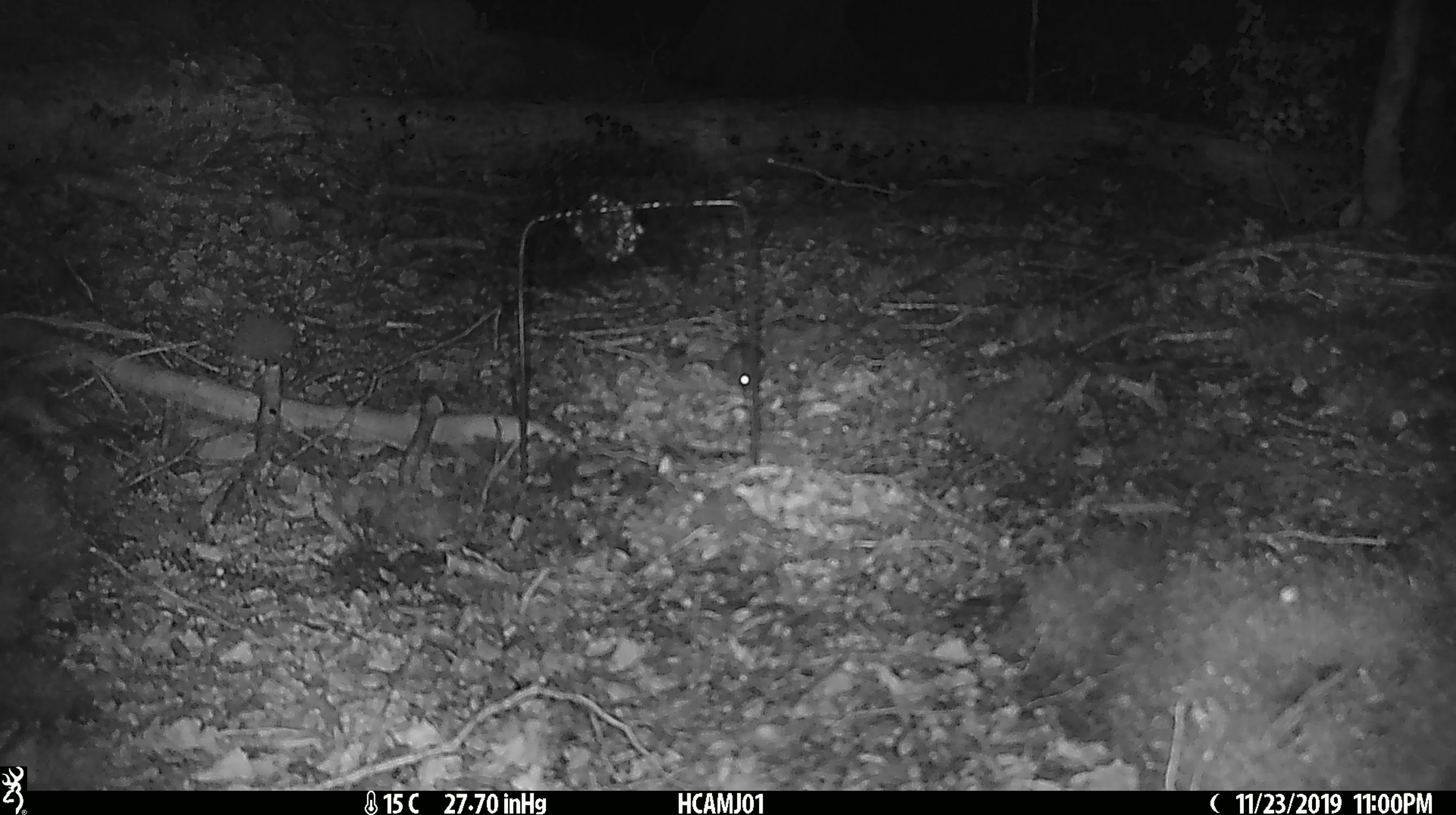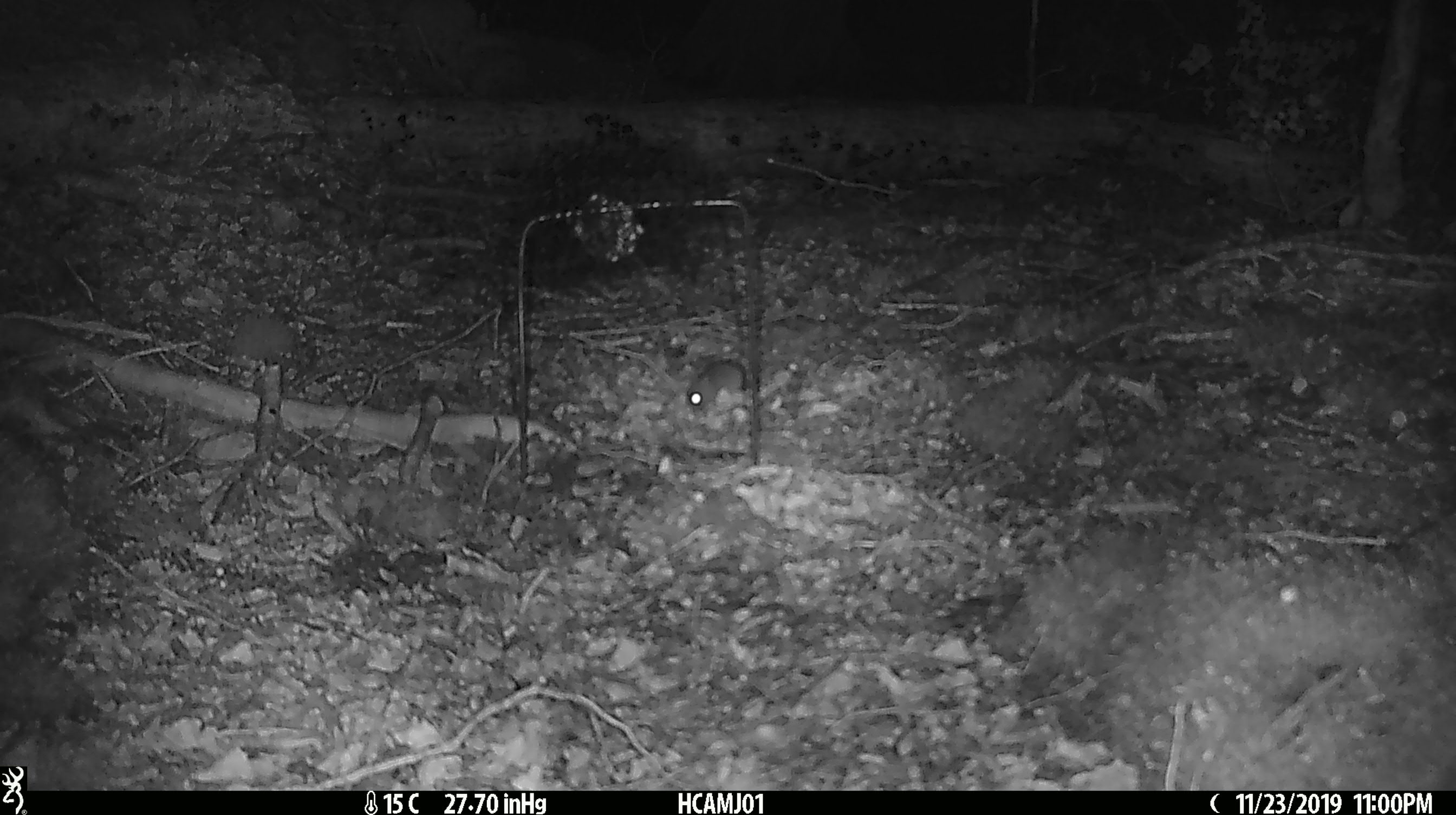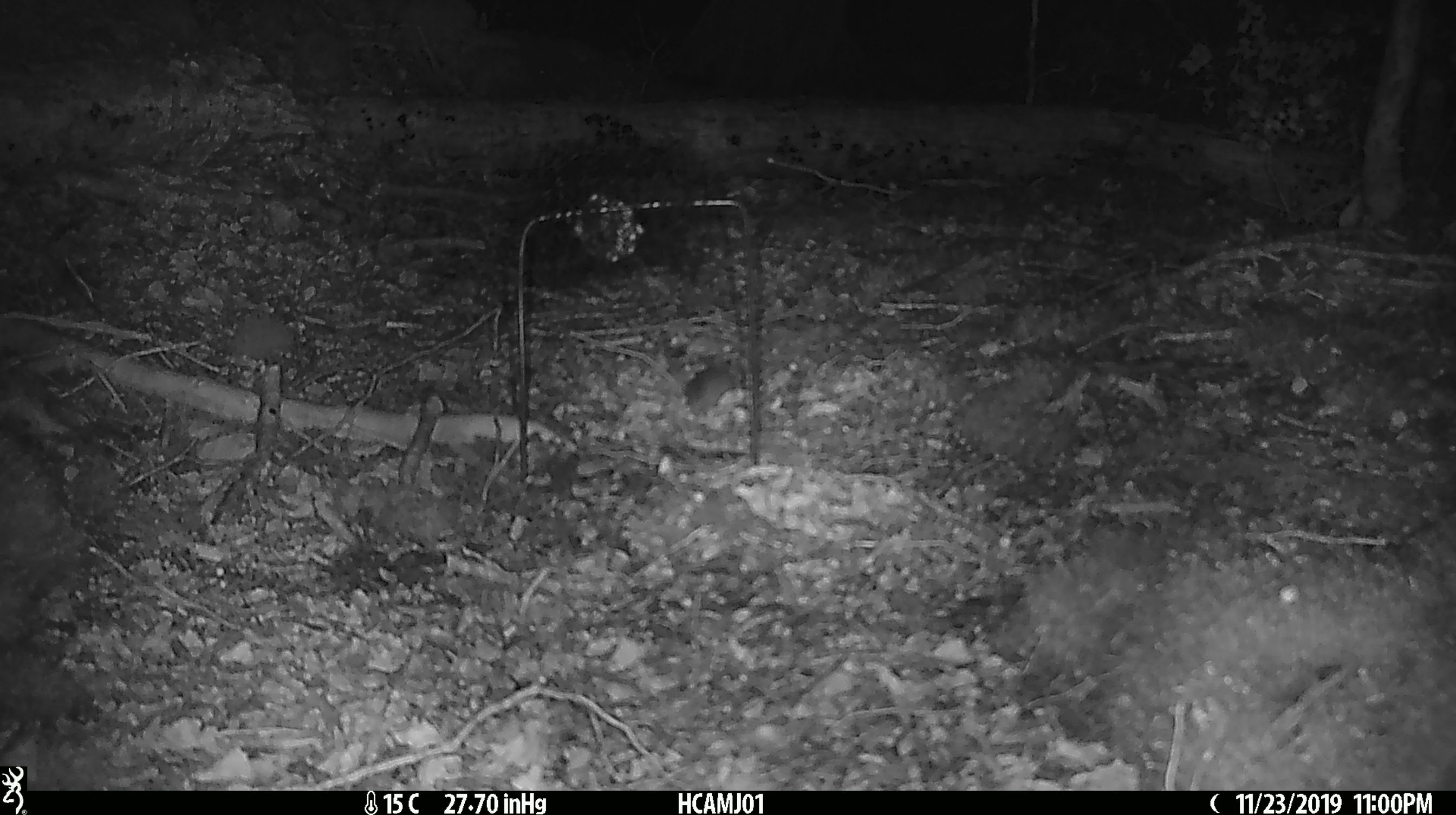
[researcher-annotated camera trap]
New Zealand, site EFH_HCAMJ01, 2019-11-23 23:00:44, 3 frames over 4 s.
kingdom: Animalia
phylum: Chordata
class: Mammalia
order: Rodentia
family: Muridae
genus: Mus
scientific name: Mus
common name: mouse